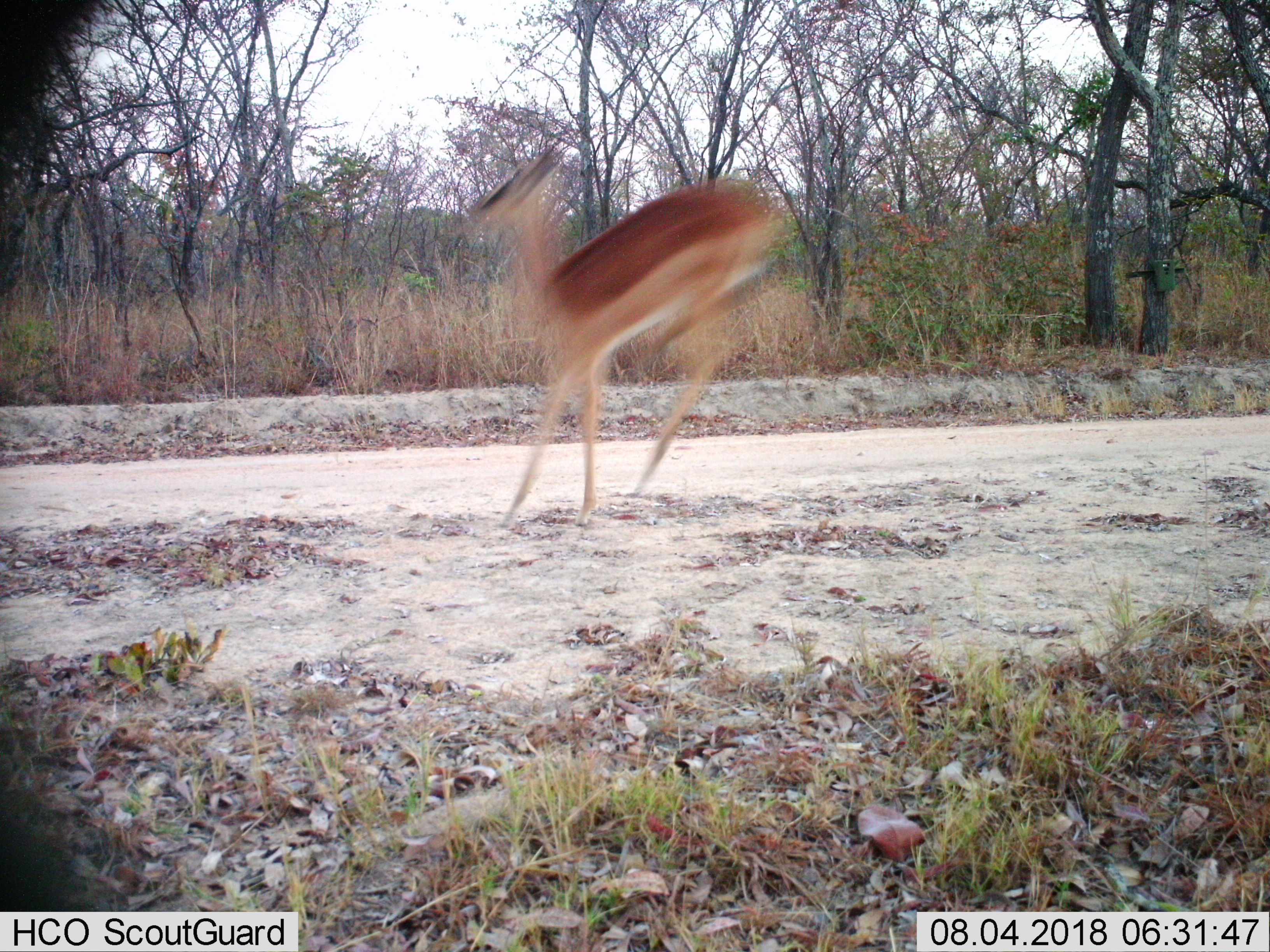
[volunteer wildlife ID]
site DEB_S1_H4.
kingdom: Animalia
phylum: Chordata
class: Mammalia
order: Artiodactyla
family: Bovidae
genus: Aepyceros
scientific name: Aepyceros melampus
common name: impala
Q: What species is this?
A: Impala (Aepyceros melampus).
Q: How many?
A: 1.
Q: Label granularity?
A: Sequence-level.